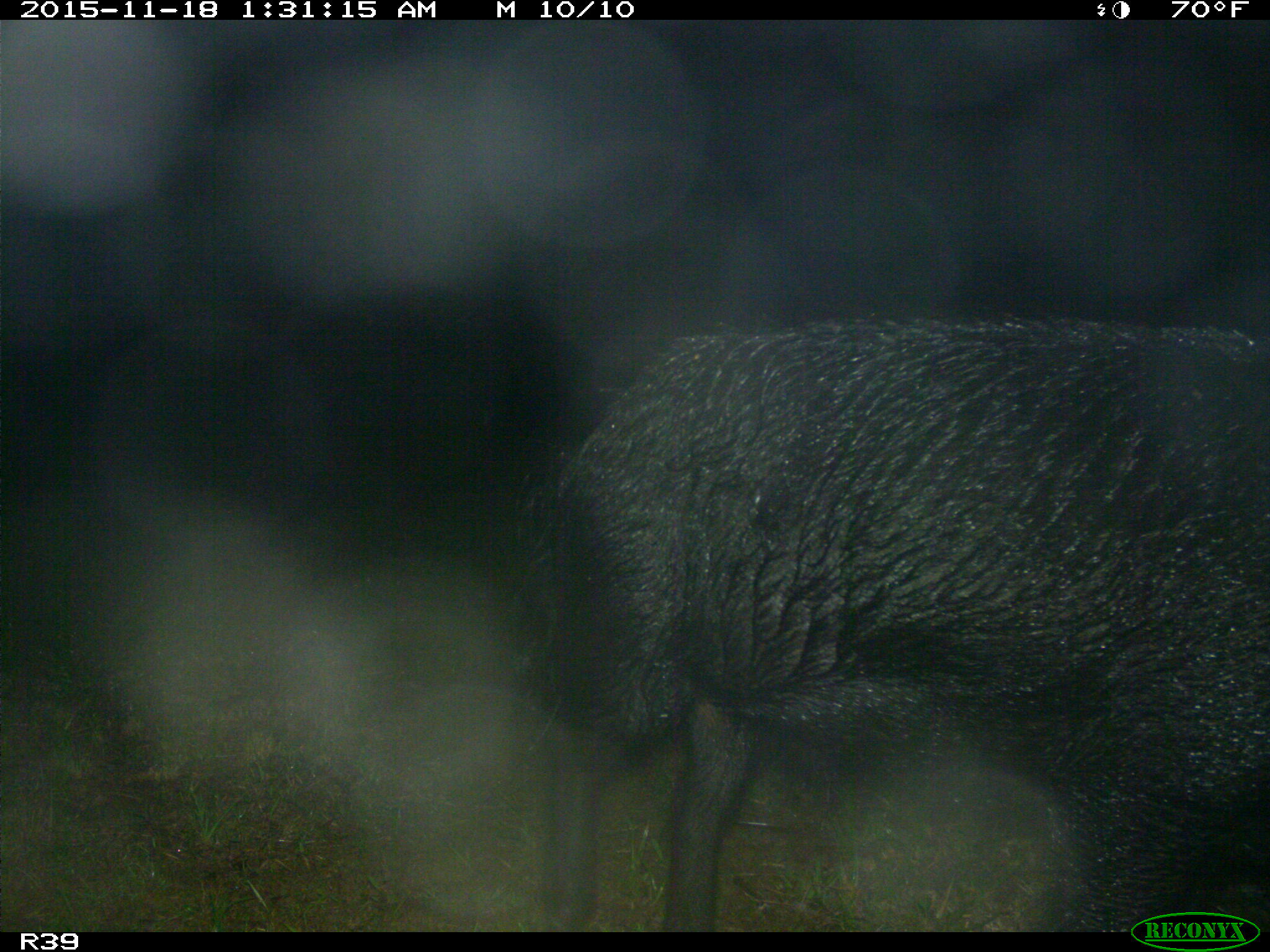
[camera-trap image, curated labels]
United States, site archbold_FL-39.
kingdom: Animalia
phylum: Chordata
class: Mammalia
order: Artiodactyla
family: Suidae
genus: Sus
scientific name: Sus scrofa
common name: wild boar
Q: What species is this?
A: Sus scrofa (wild boar).